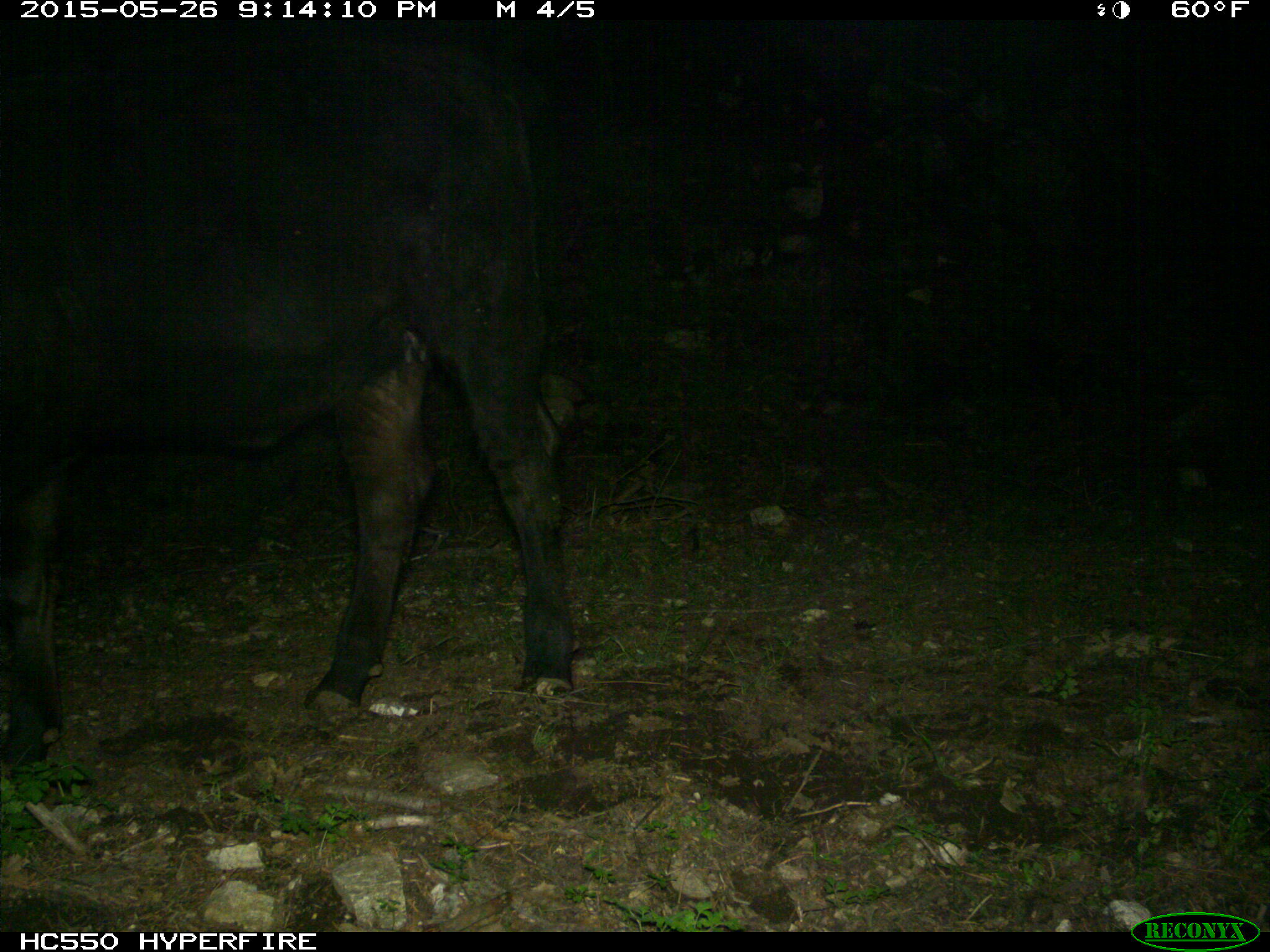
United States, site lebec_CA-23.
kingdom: Animalia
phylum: Chordata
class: Mammalia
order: Artiodactyla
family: Bovidae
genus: Bos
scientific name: Bos taurus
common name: domestic cow